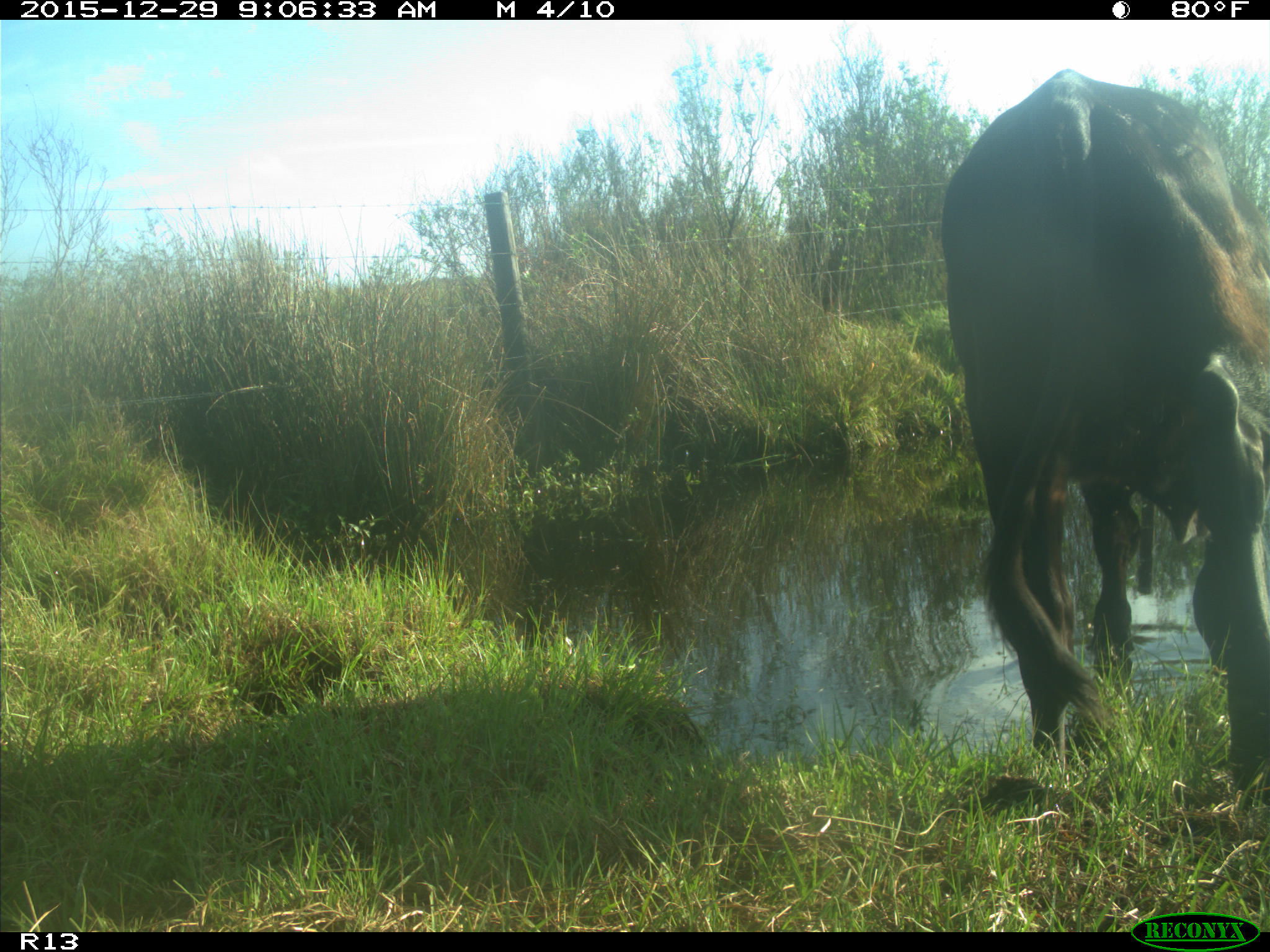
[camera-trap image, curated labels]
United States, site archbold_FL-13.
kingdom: Animalia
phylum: Chordata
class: Mammalia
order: Artiodactyla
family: Bovidae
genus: Bos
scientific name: Bos taurus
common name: domestic cow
Bos taurus (domestic cow).